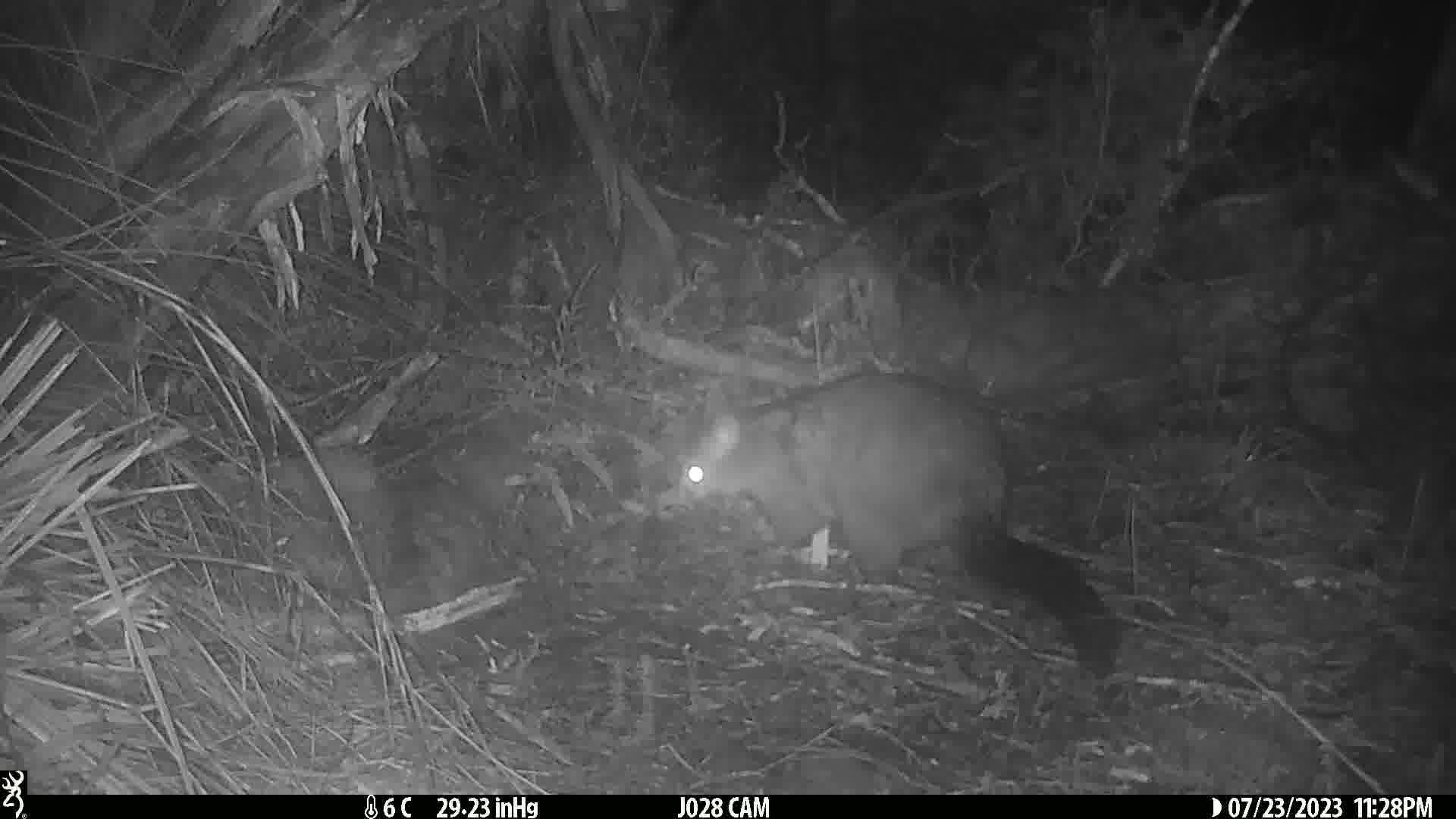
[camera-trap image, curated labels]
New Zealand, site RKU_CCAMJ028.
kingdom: Animalia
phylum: Chordata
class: Mammalia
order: Diprotodontia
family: Phalangeridae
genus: Trichosurus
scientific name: Trichosurus vulpecula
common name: common brushtail possum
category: possum